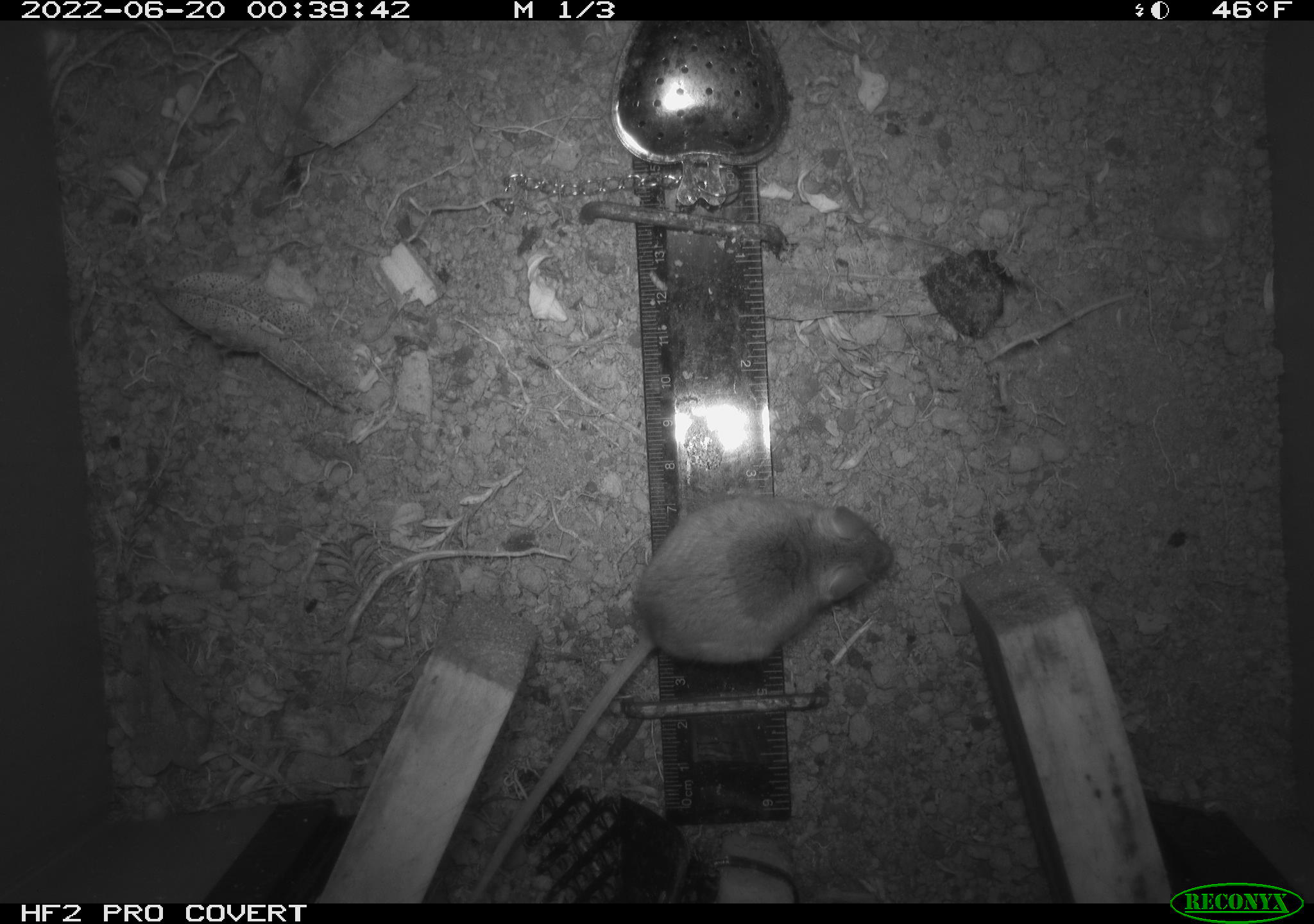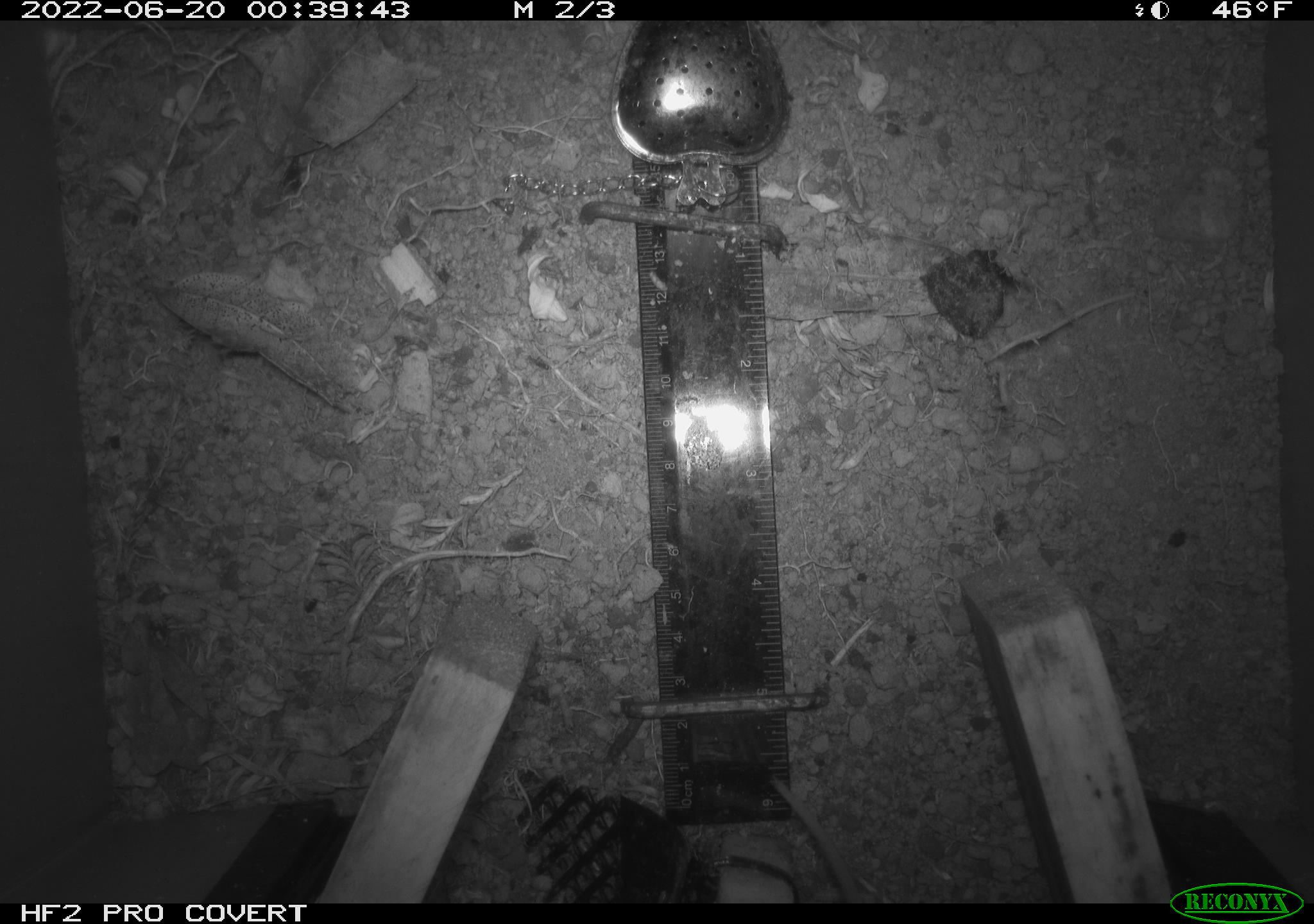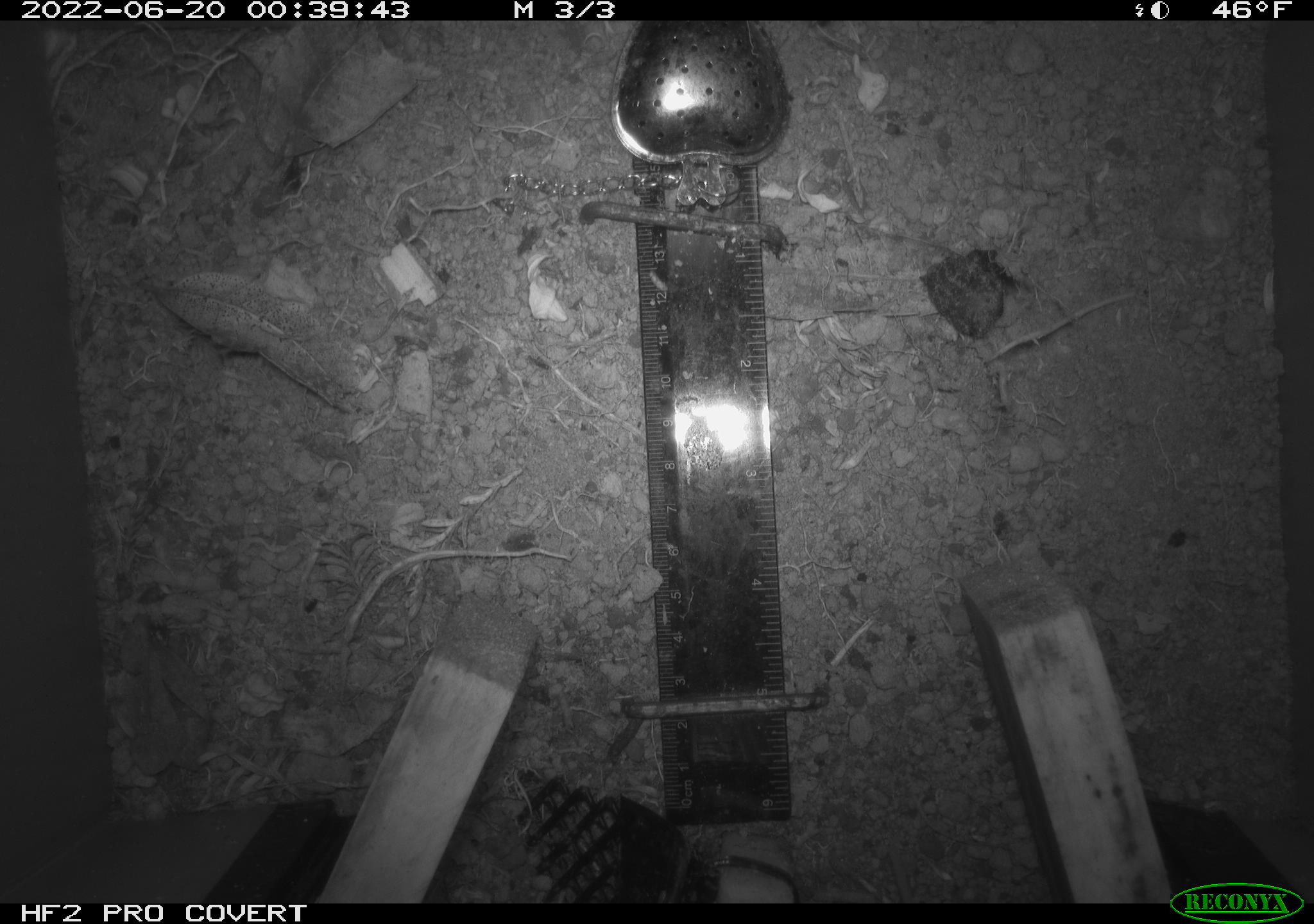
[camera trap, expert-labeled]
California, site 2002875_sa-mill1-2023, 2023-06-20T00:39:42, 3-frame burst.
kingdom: Animalia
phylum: Chordata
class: Mammalia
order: Rodentia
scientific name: Rodentia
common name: mouse species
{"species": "mouse species (Rodentia)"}